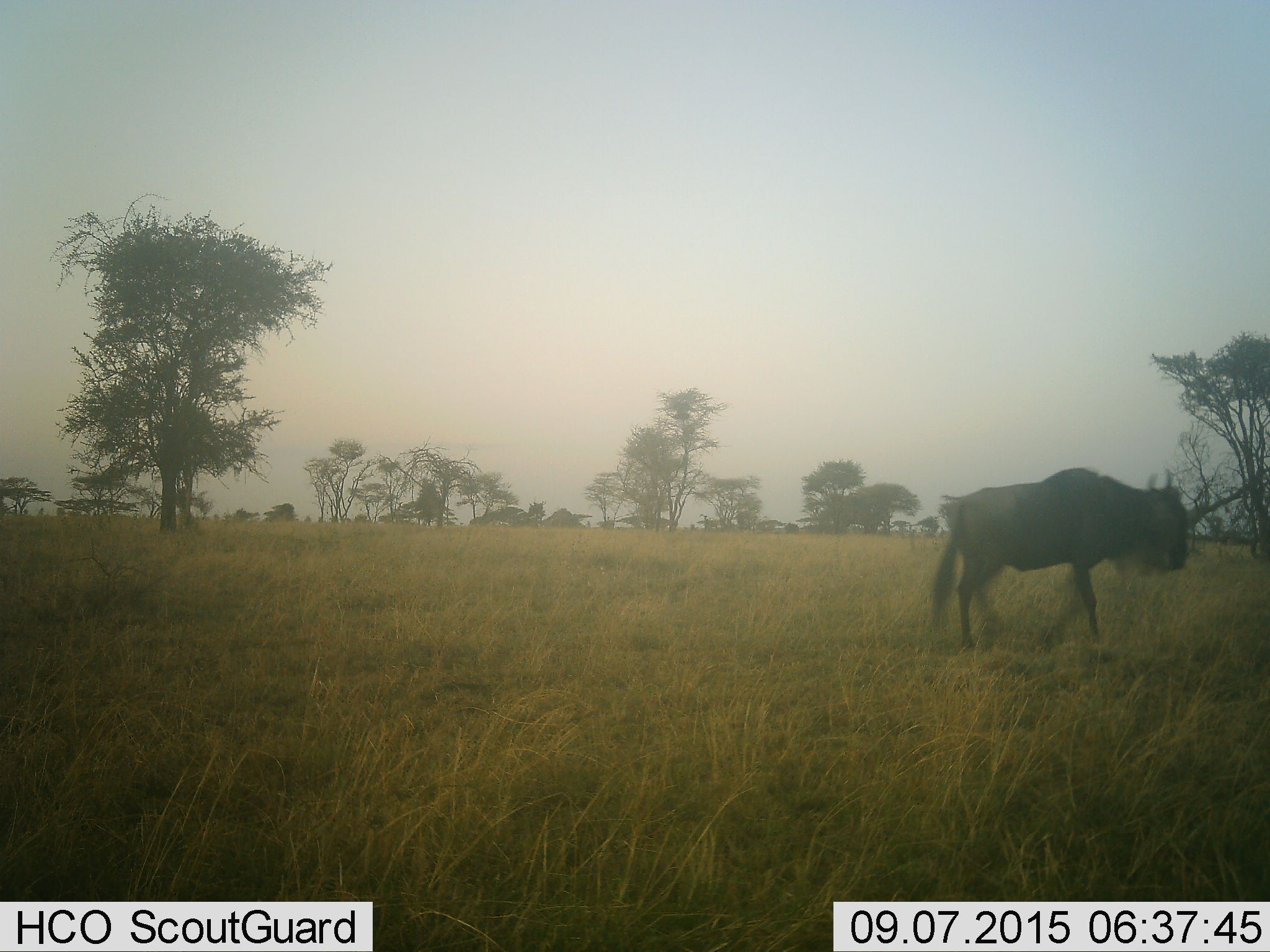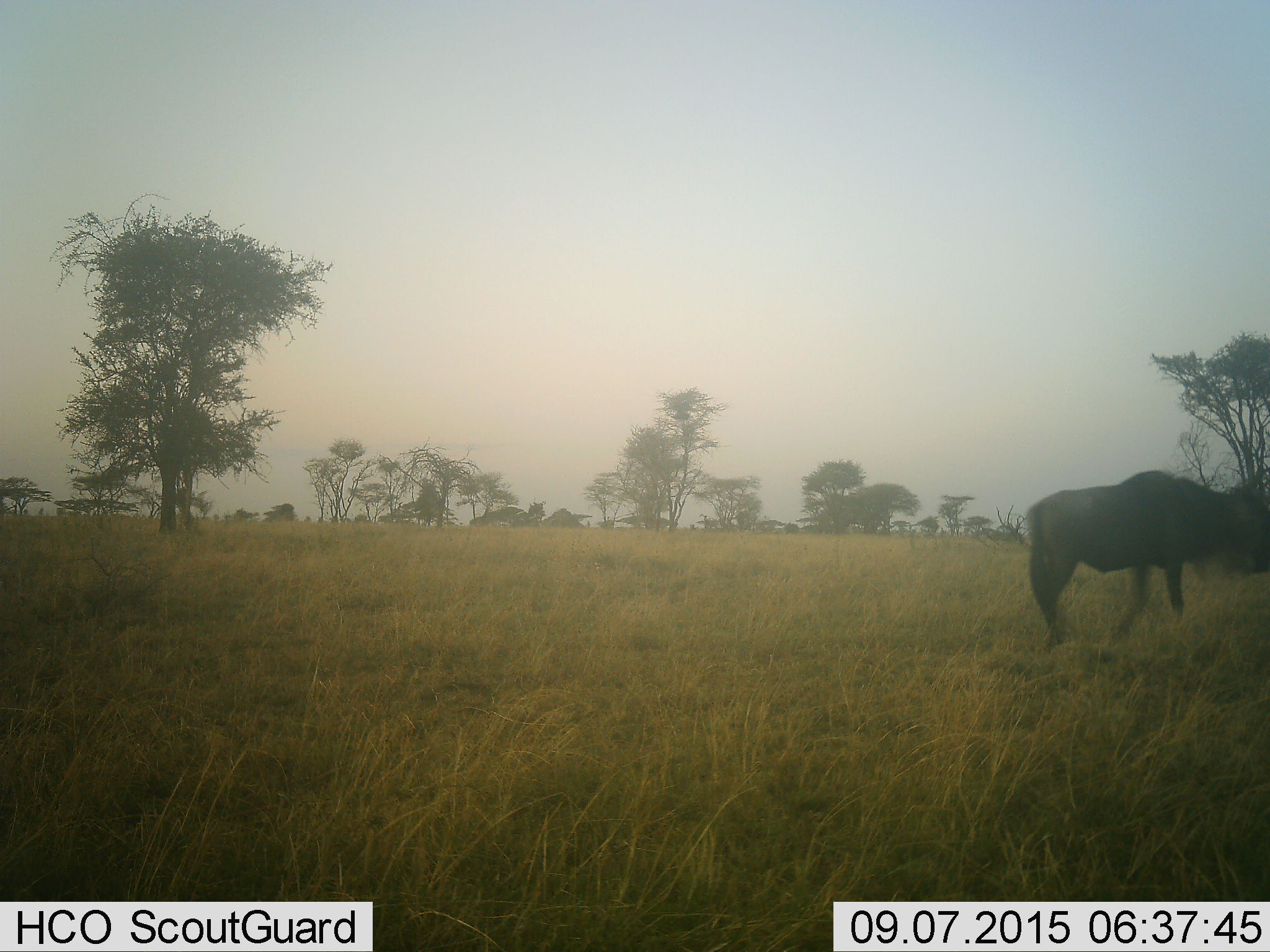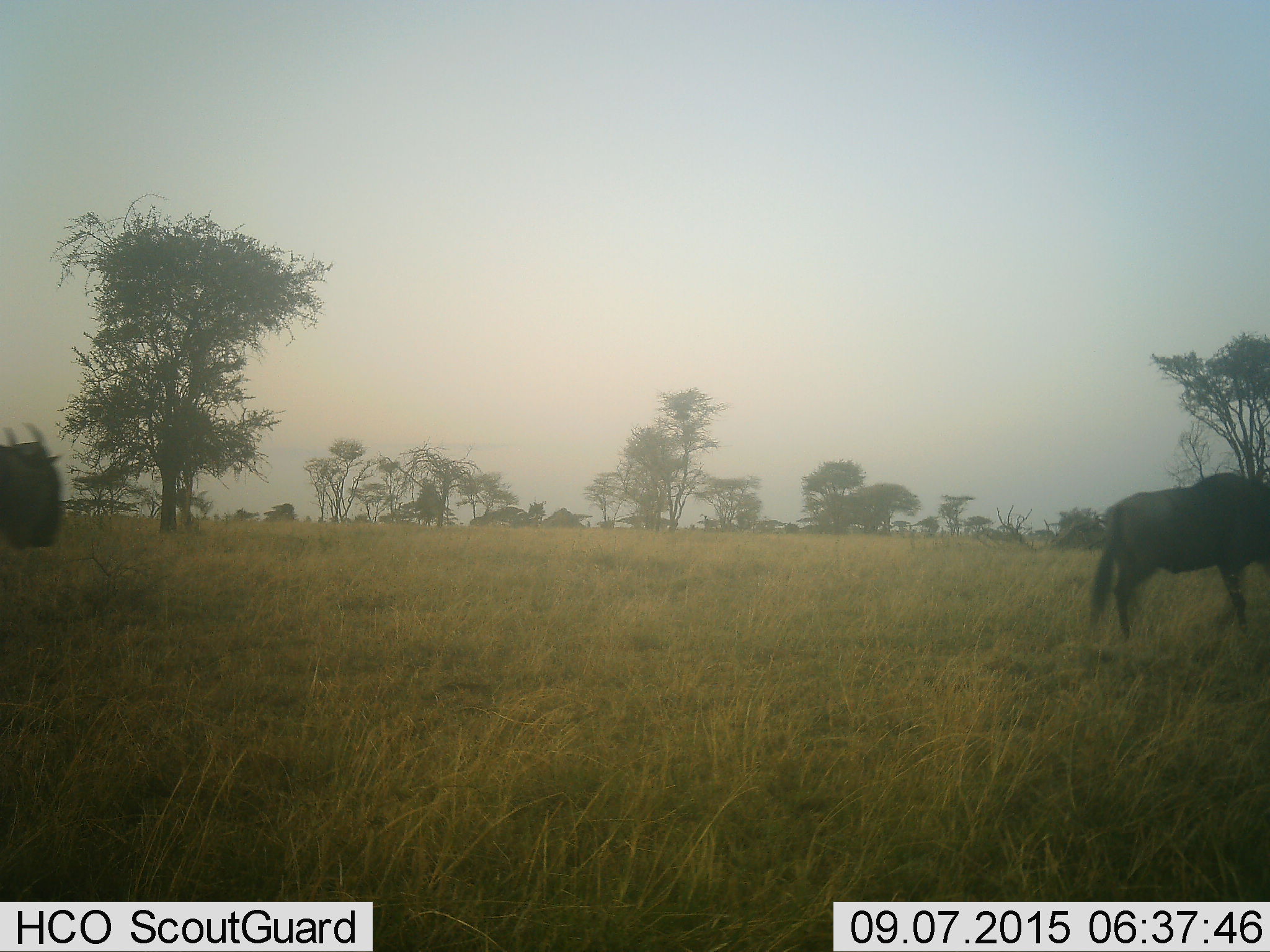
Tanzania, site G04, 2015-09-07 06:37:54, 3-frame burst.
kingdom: Animalia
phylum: Chordata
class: Mammalia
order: Artiodactyla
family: Bovidae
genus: Connochaetes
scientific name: Connochaetes taurinus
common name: blue wildebeest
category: wildebeest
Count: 2.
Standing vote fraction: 12%.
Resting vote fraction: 6%.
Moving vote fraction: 94%.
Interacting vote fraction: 0%.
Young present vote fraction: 0%.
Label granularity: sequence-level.